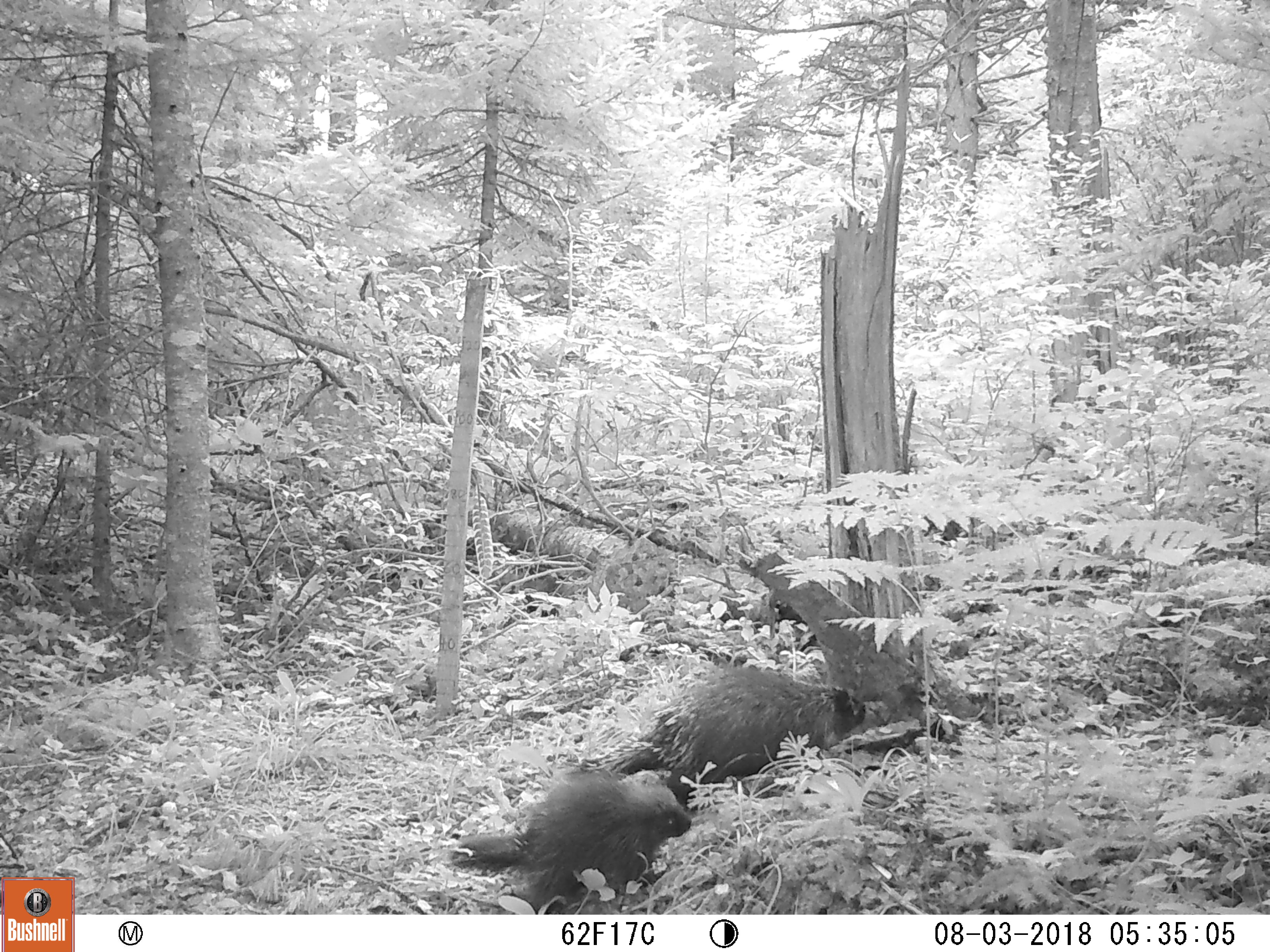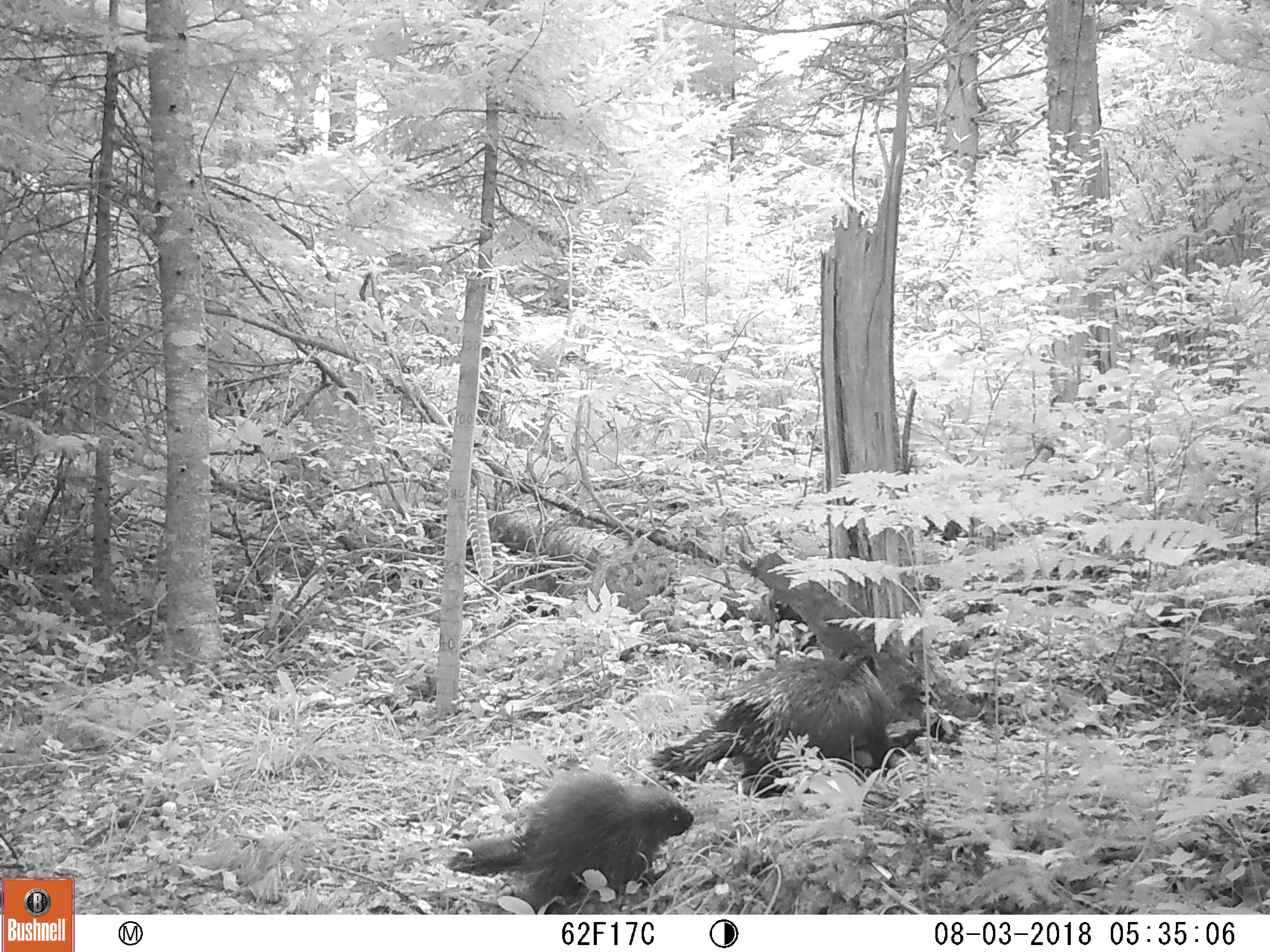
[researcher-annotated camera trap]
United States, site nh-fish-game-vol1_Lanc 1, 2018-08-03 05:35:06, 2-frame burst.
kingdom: Animalia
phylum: Chordata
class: Mammalia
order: Rodentia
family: Erethizontidae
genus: Erethizon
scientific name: Erethizon dorsatum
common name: porcupine